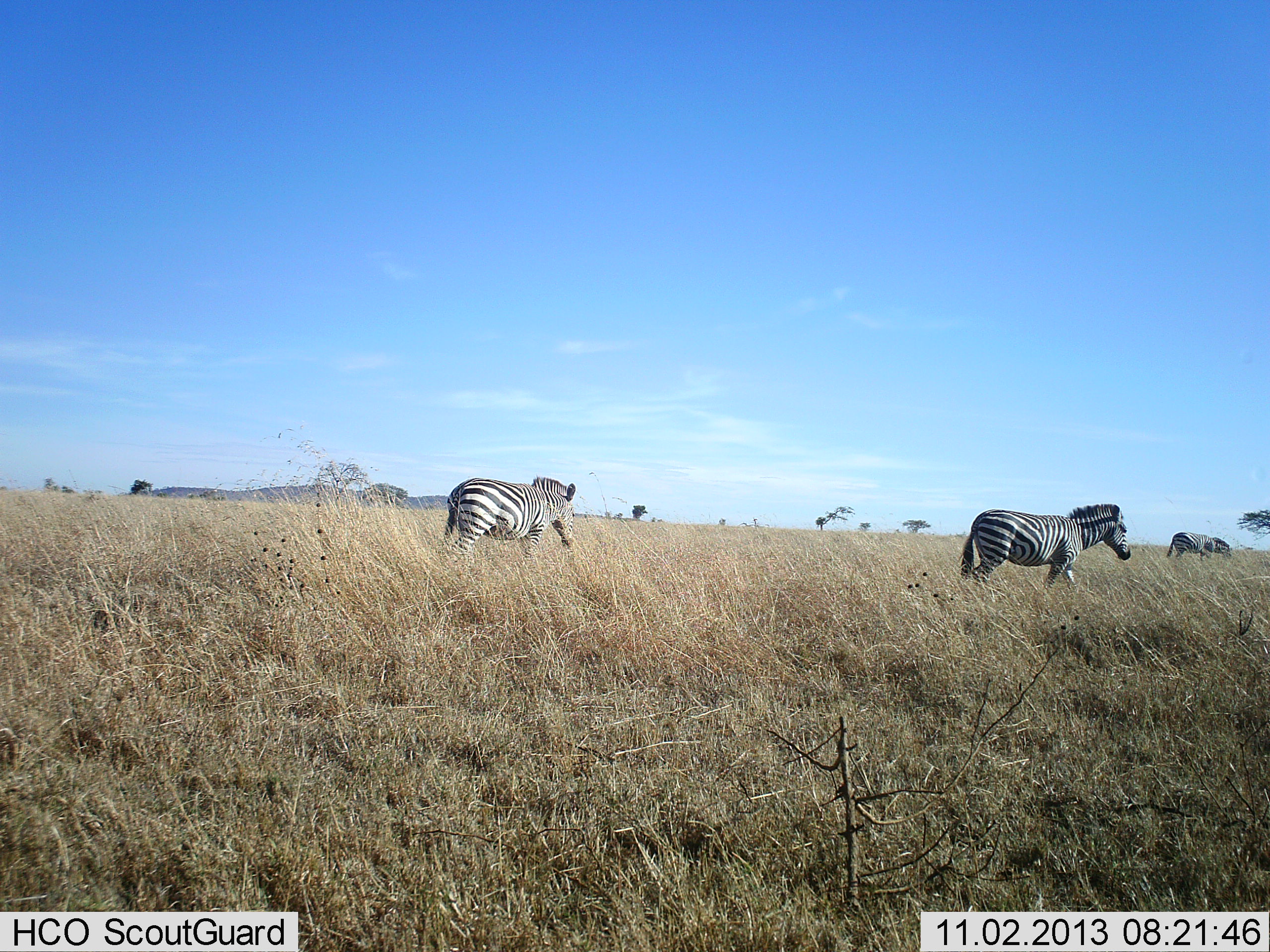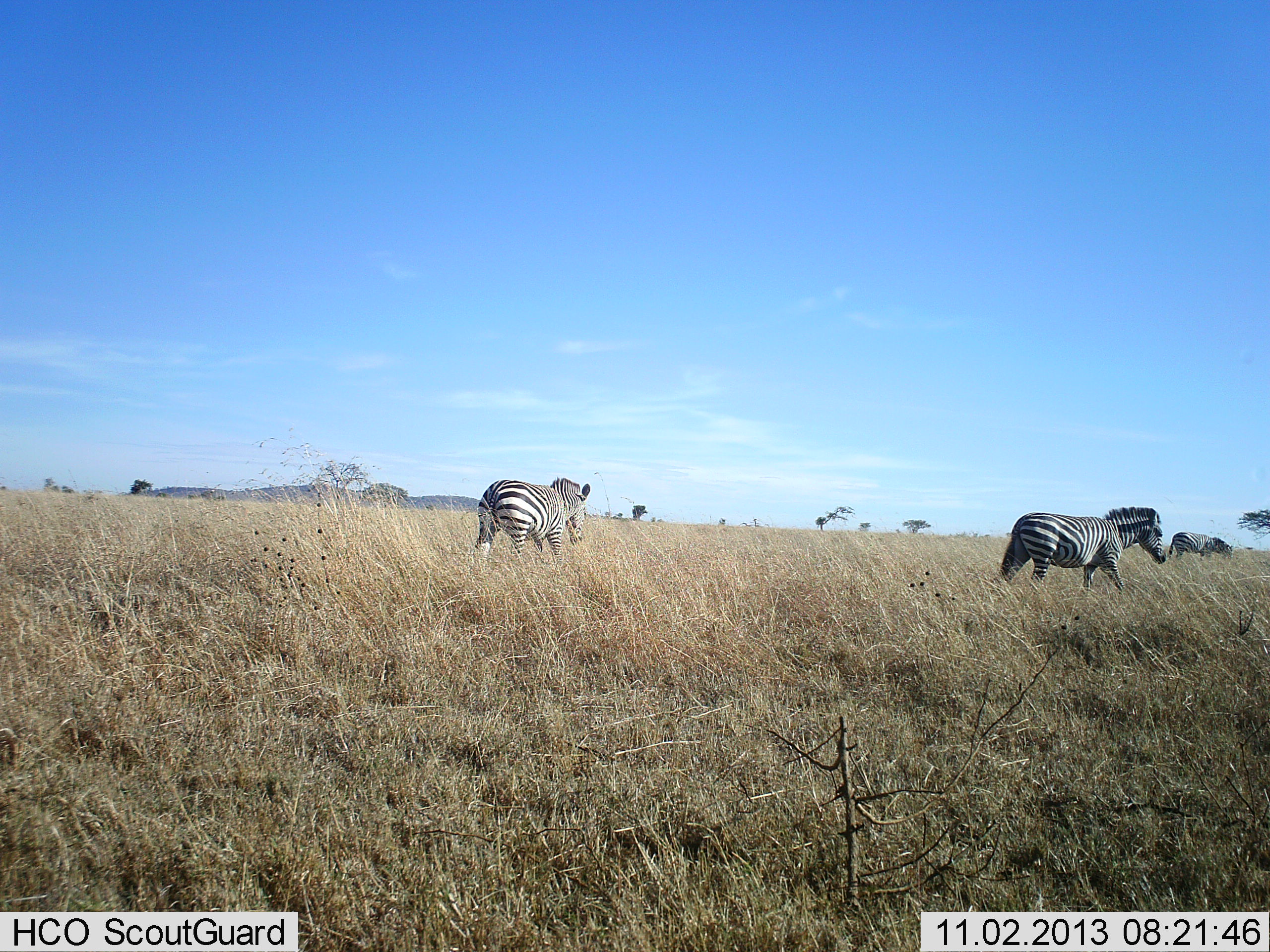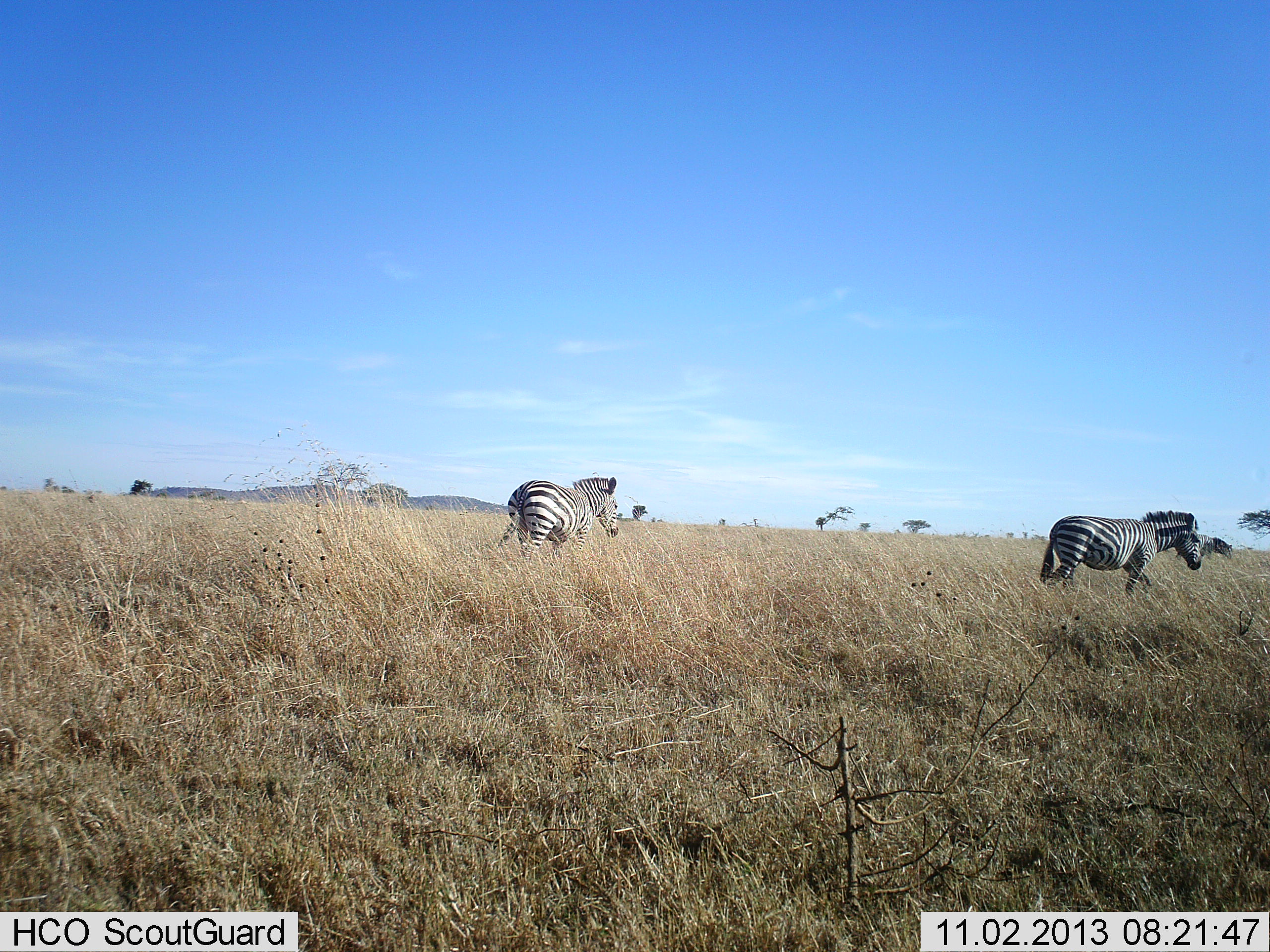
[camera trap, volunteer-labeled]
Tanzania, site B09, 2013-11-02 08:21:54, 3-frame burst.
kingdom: Animalia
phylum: Chordata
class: Mammalia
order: Perissodactyla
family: Equidae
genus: Equus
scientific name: Equus quagga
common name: plains zebra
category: zebra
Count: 3.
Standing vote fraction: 30%.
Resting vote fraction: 0%.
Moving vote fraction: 90%.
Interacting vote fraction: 0%.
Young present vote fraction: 0%.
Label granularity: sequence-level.